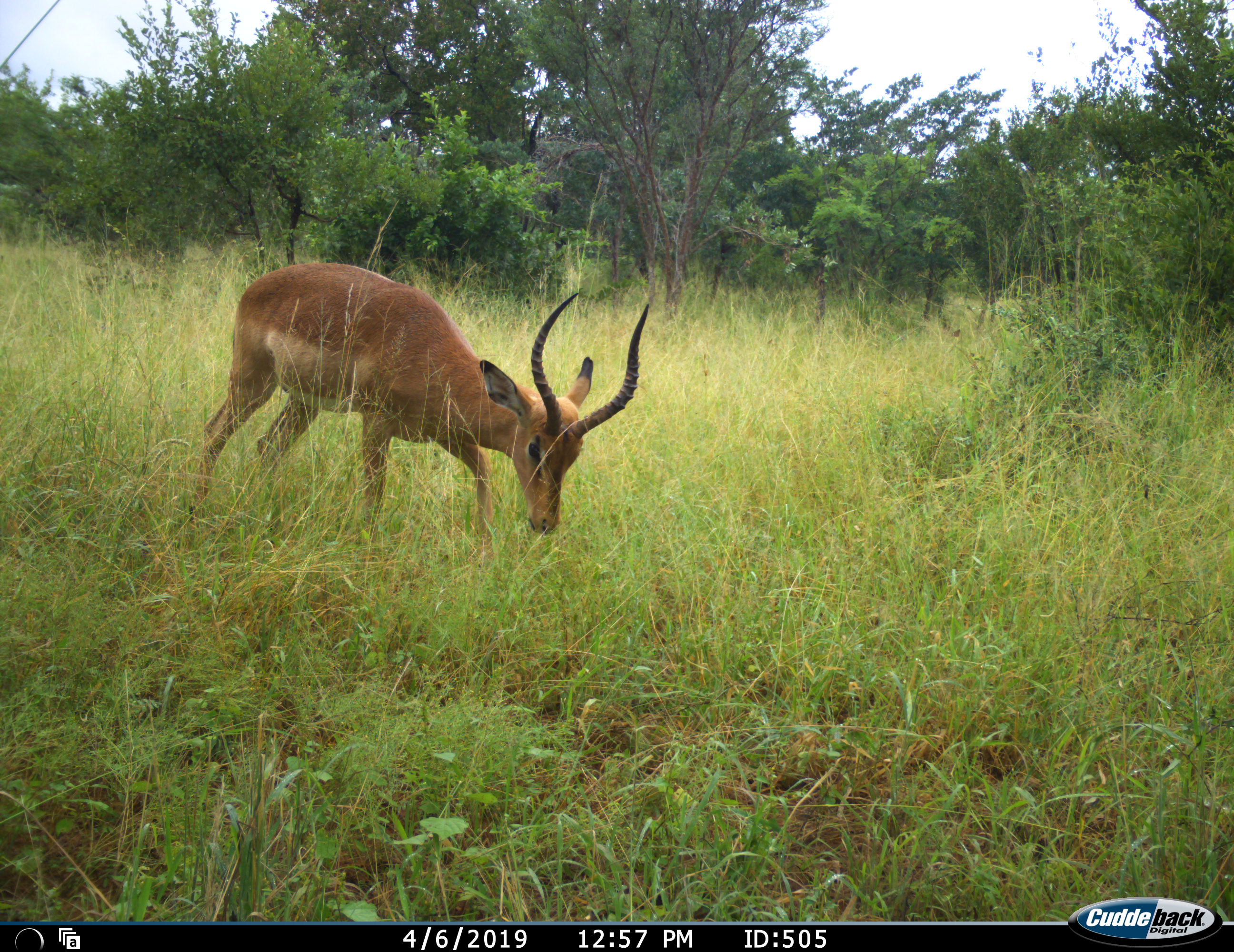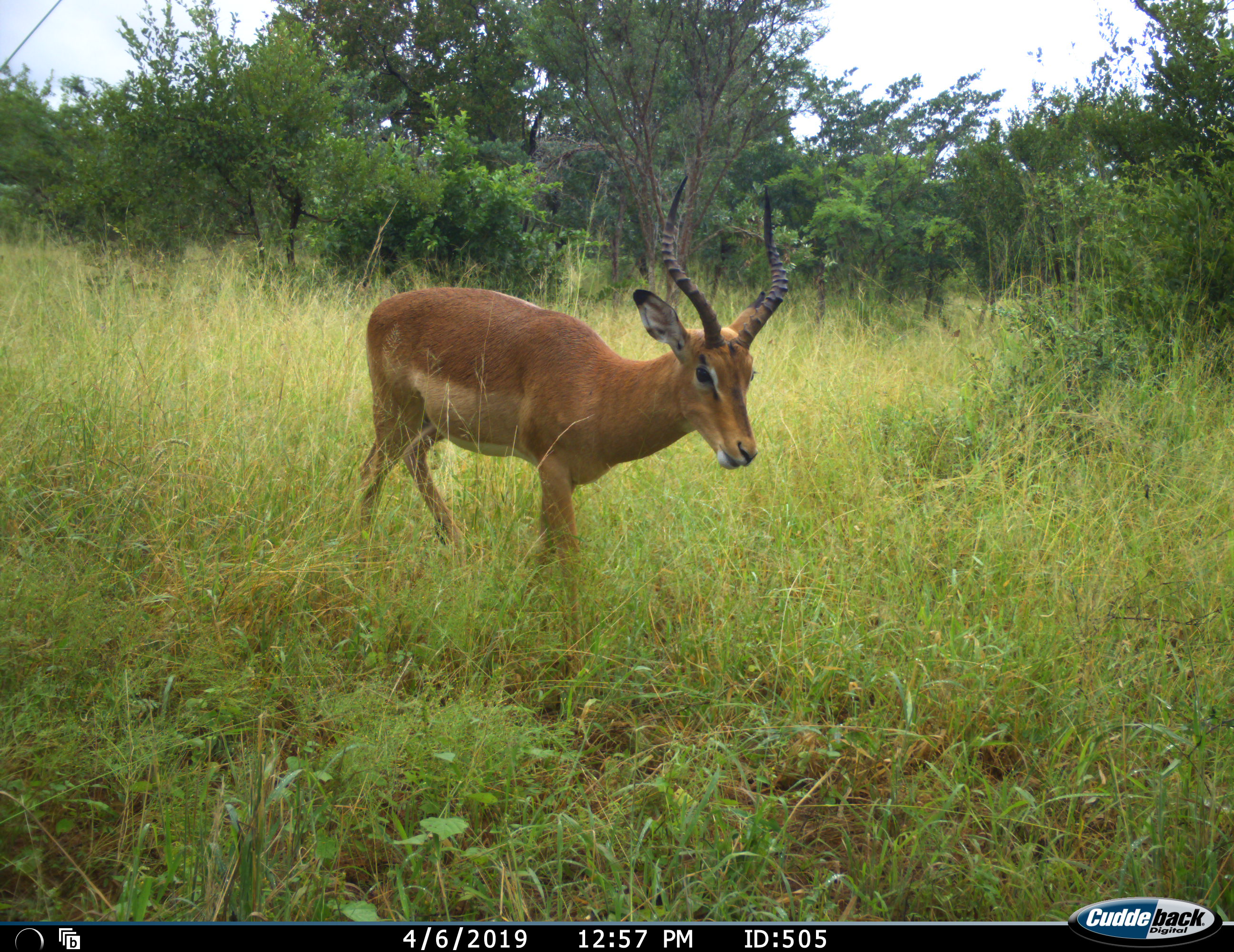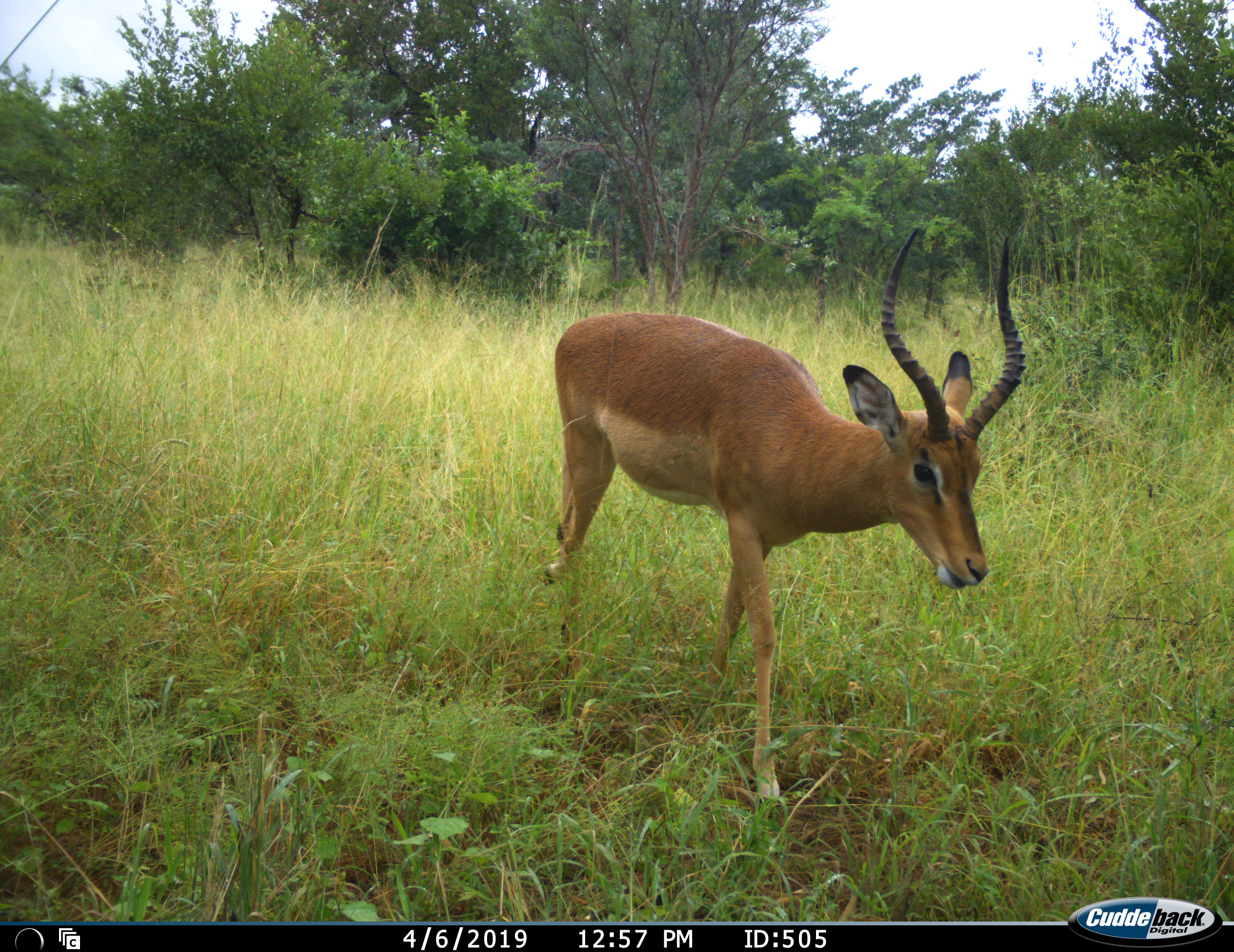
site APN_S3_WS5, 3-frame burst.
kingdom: Animalia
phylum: Chordata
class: Mammalia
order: Artiodactyla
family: Bovidae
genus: Aepyceros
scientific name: Aepyceros melampus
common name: impala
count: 1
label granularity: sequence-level